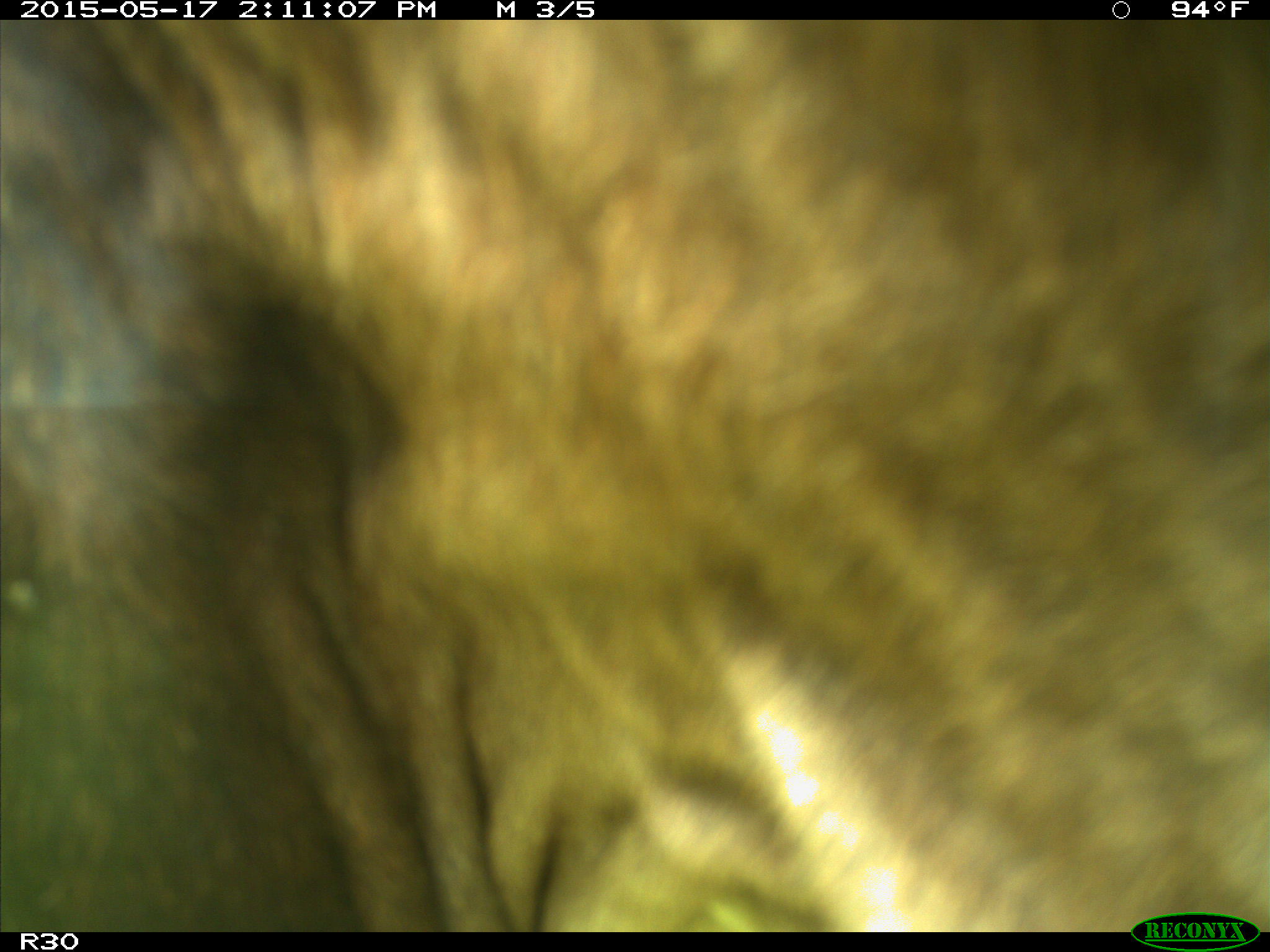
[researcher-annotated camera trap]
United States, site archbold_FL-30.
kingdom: Animalia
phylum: Chordata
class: Mammalia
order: Artiodactyla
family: Bovidae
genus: Bos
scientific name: Bos taurus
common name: domestic cow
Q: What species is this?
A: Bos taurus (domestic cow).